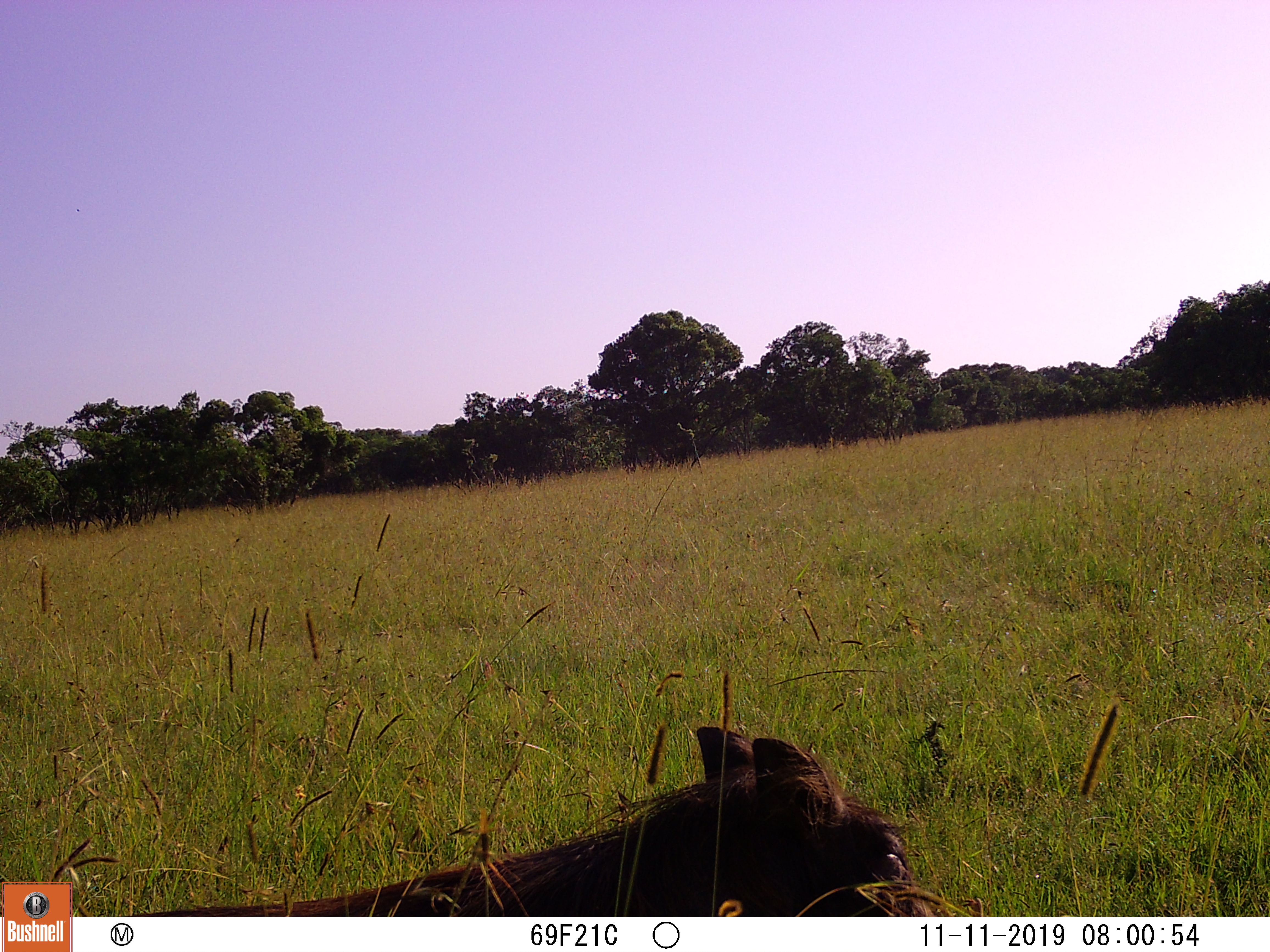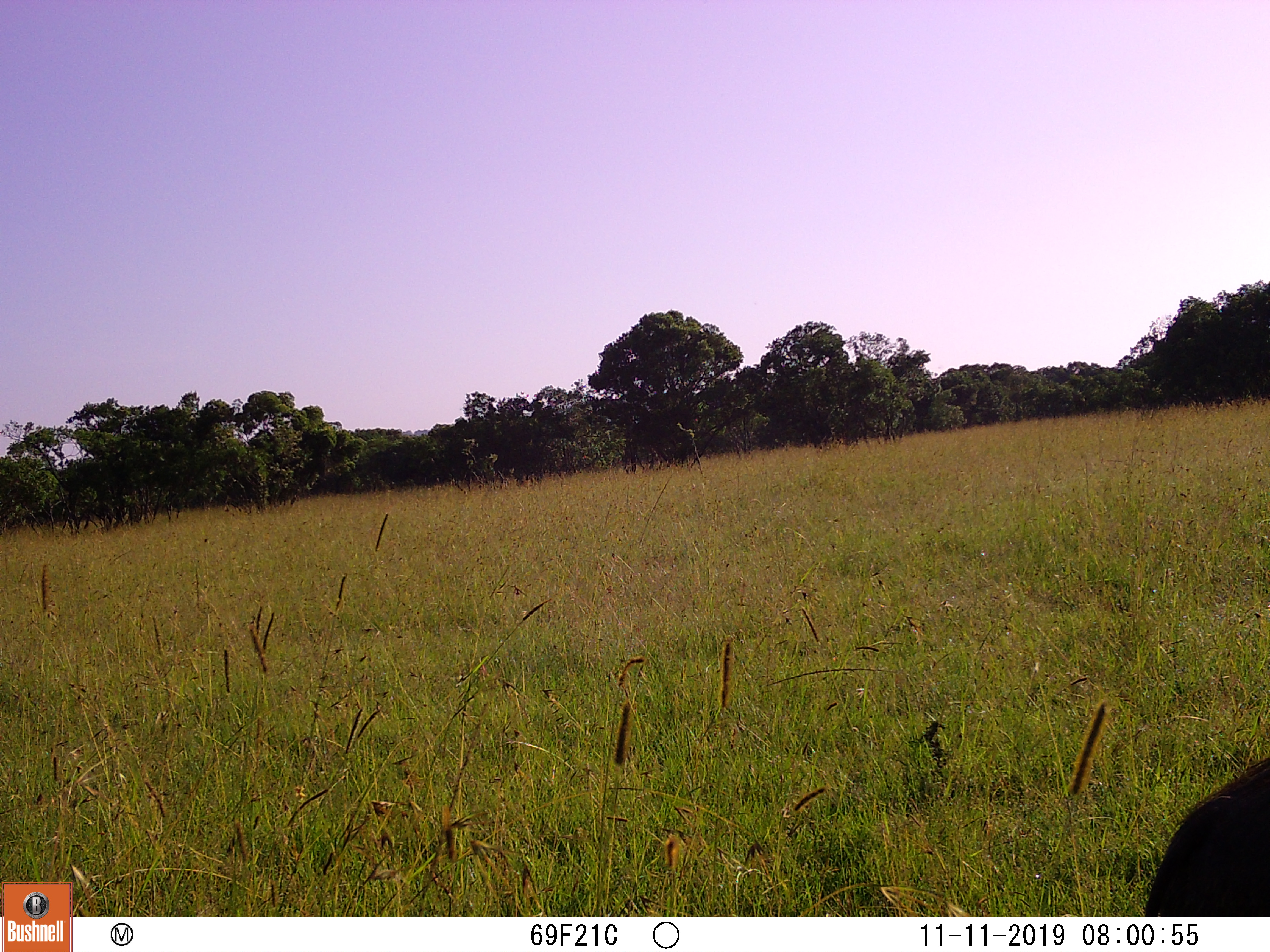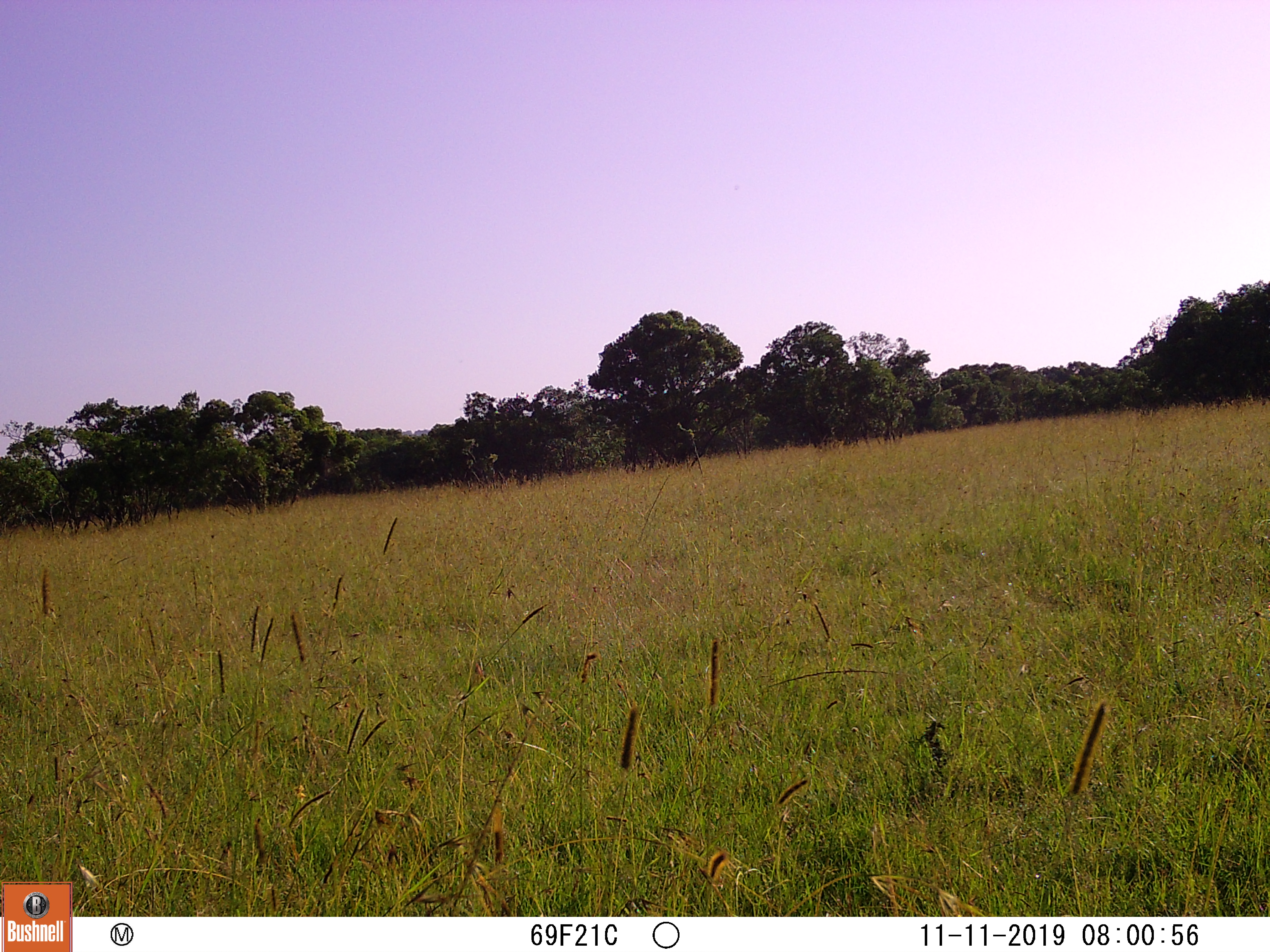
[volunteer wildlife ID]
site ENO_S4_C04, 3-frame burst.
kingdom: Animalia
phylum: Chordata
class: Mammalia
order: Artiodactyla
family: Suidae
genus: Phacochoerus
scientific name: Phacochoerus africanus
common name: warthog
Warthog (Phacochoerus africanus), count 1. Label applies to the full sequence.